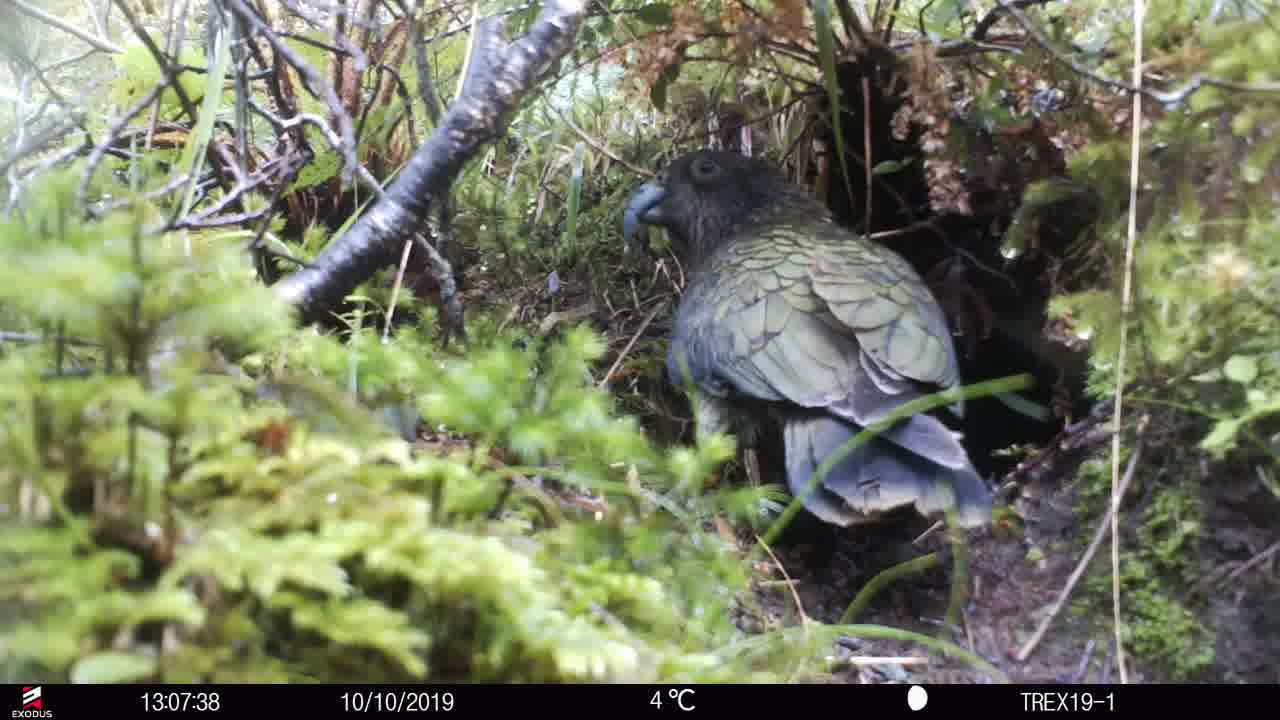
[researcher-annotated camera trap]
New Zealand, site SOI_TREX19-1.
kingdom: Animalia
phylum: Chordata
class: Aves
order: Psittaciformes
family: Strigopidae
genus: Nestor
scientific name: Nestor notabilis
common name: kea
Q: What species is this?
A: Kea (Nestor notabilis).